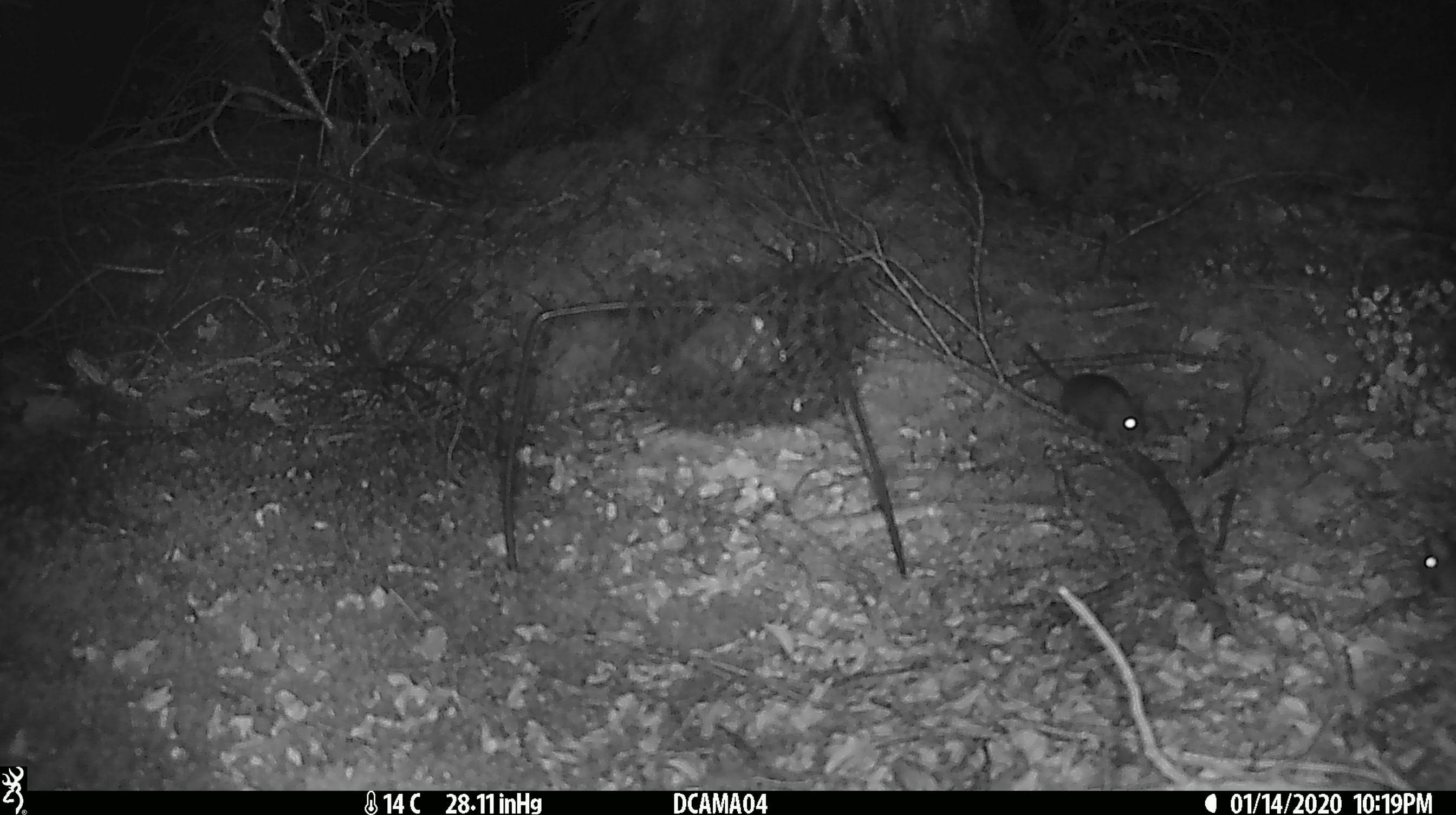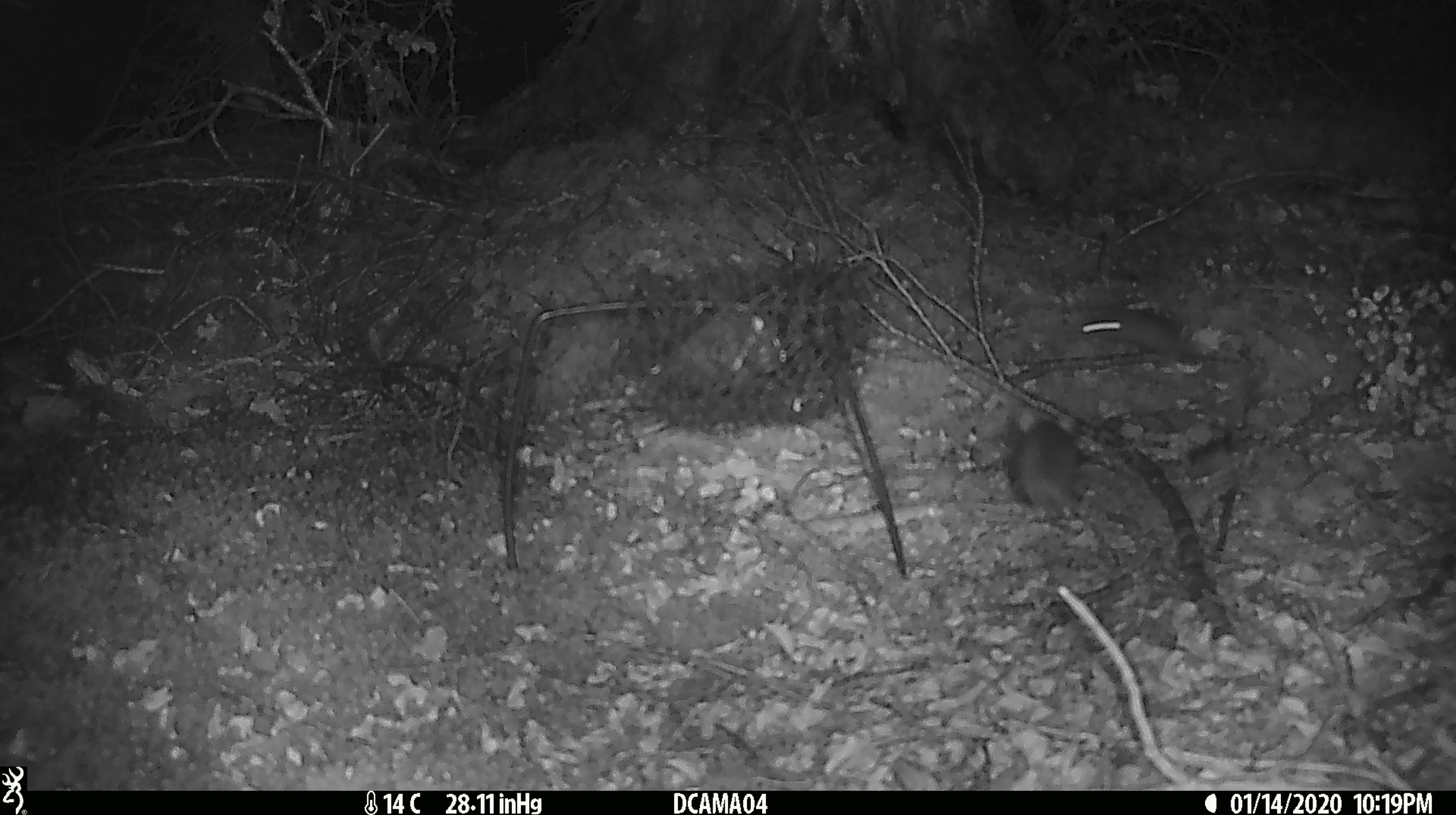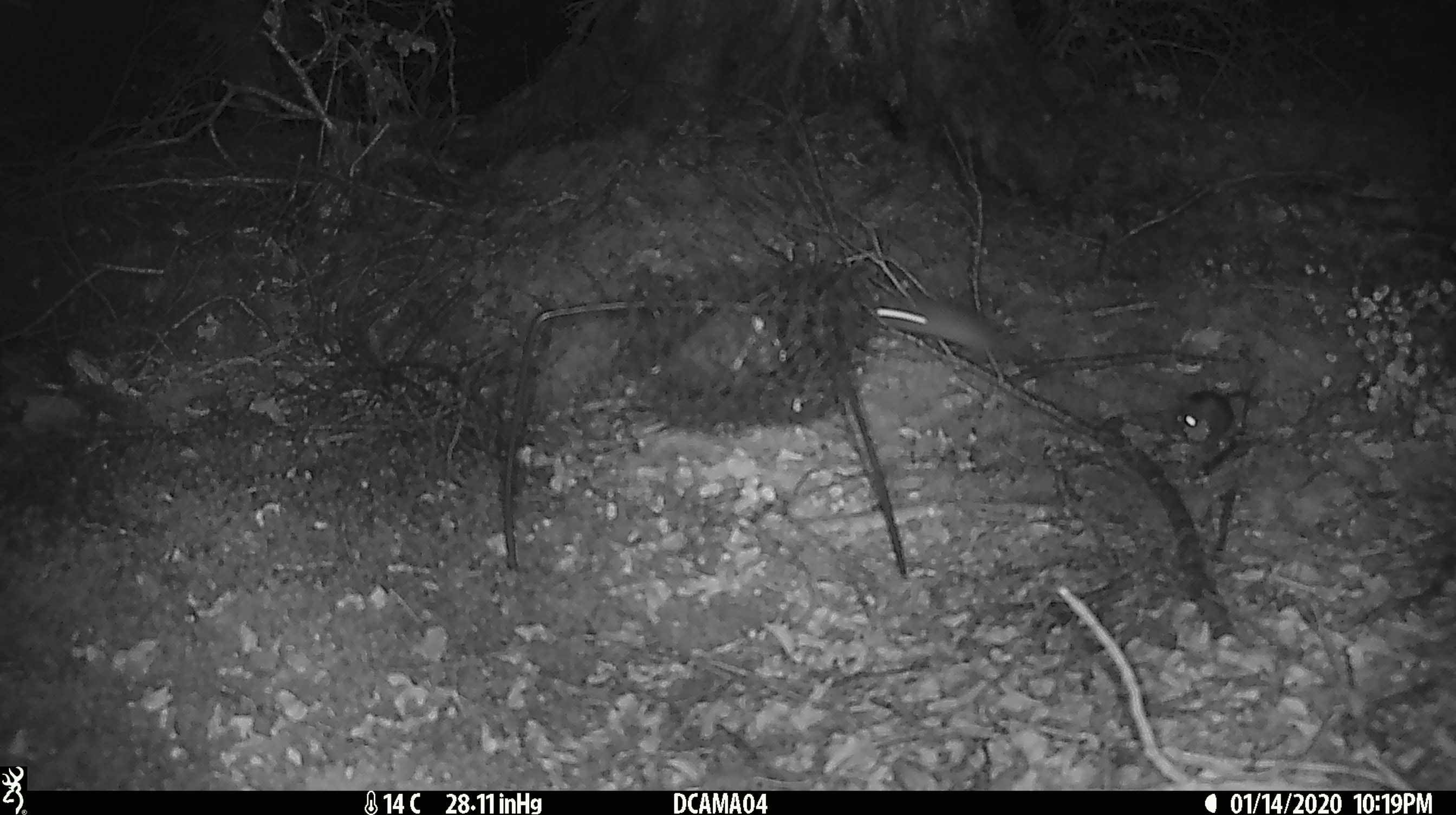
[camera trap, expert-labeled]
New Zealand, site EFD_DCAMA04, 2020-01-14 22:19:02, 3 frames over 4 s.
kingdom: Animalia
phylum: Chordata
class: Mammalia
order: Rodentia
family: Muridae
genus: Mus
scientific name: Mus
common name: mouse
Mouse (Mus).